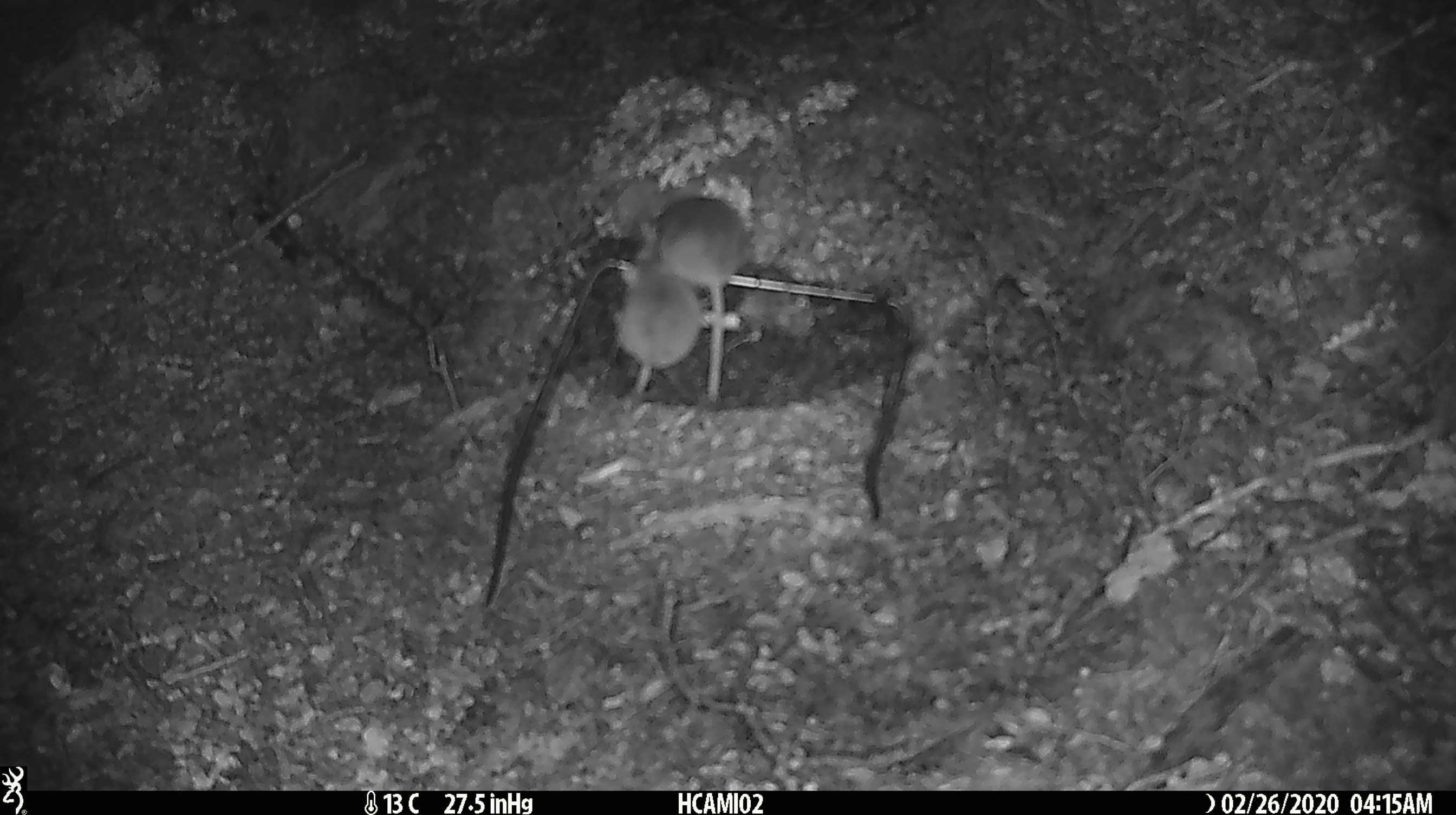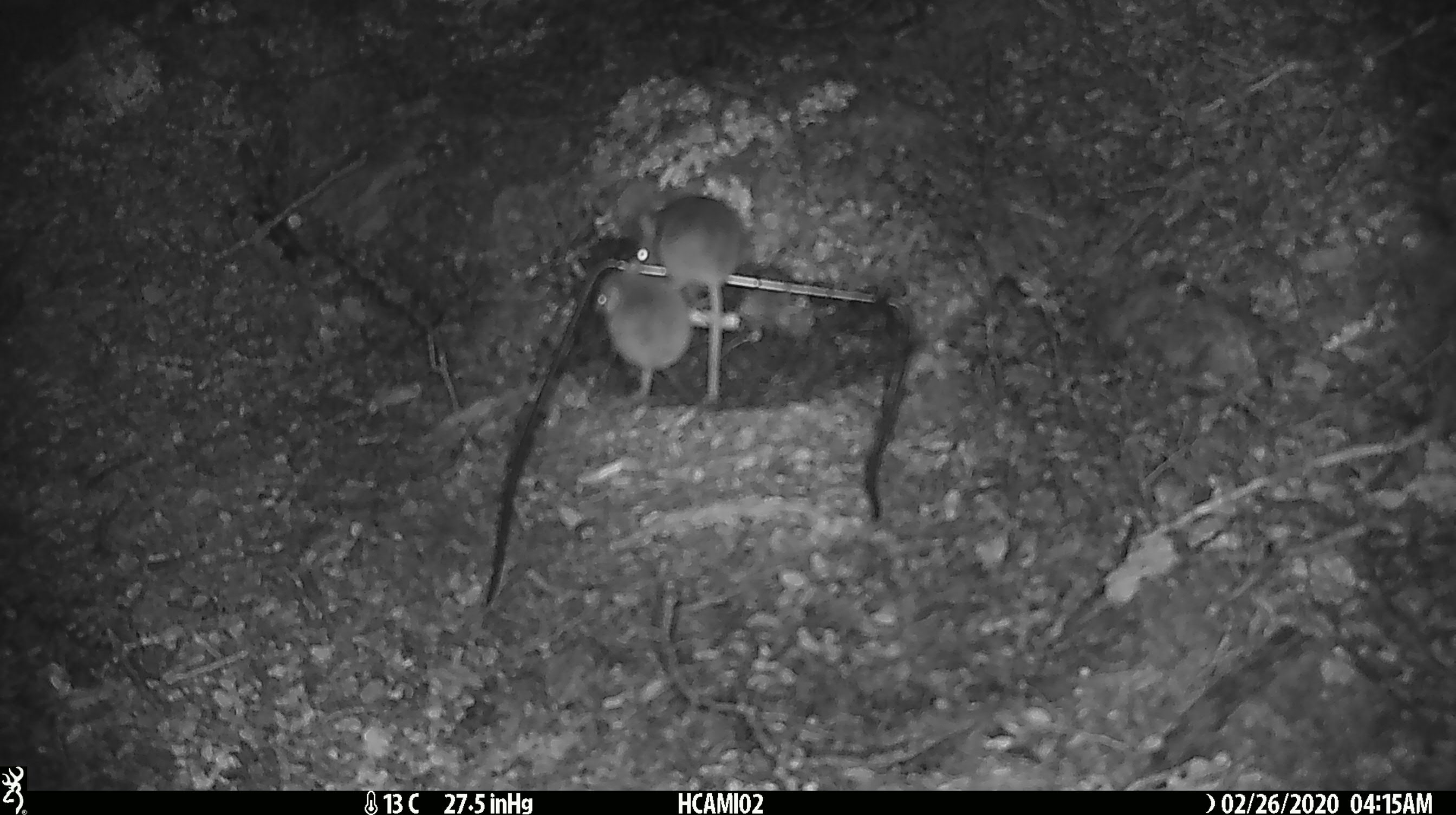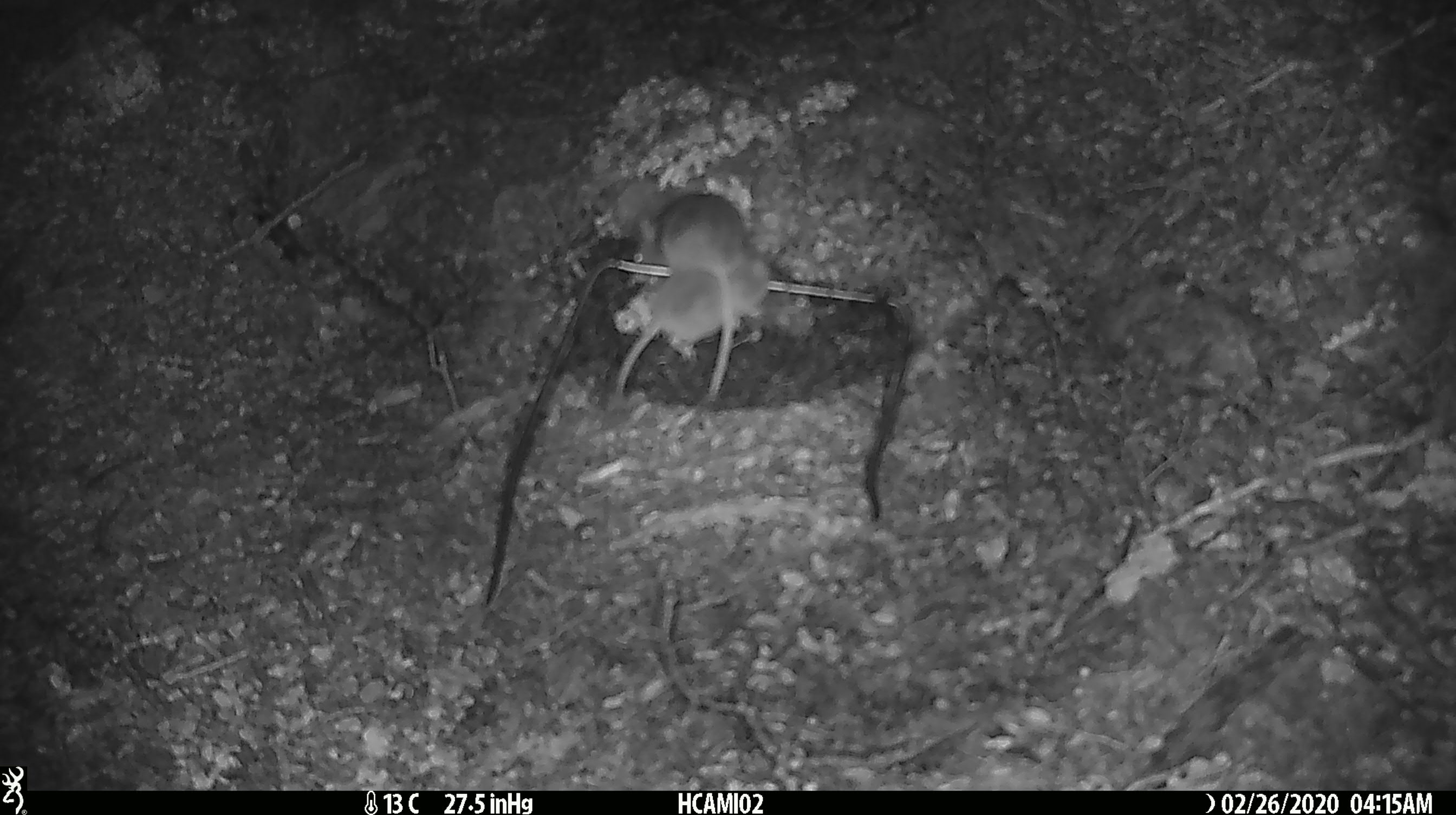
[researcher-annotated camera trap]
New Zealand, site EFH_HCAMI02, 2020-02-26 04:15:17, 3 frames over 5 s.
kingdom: Animalia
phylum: Chordata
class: Mammalia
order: Rodentia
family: Muridae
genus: Mus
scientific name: Mus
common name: mouse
Mouse (Mus).